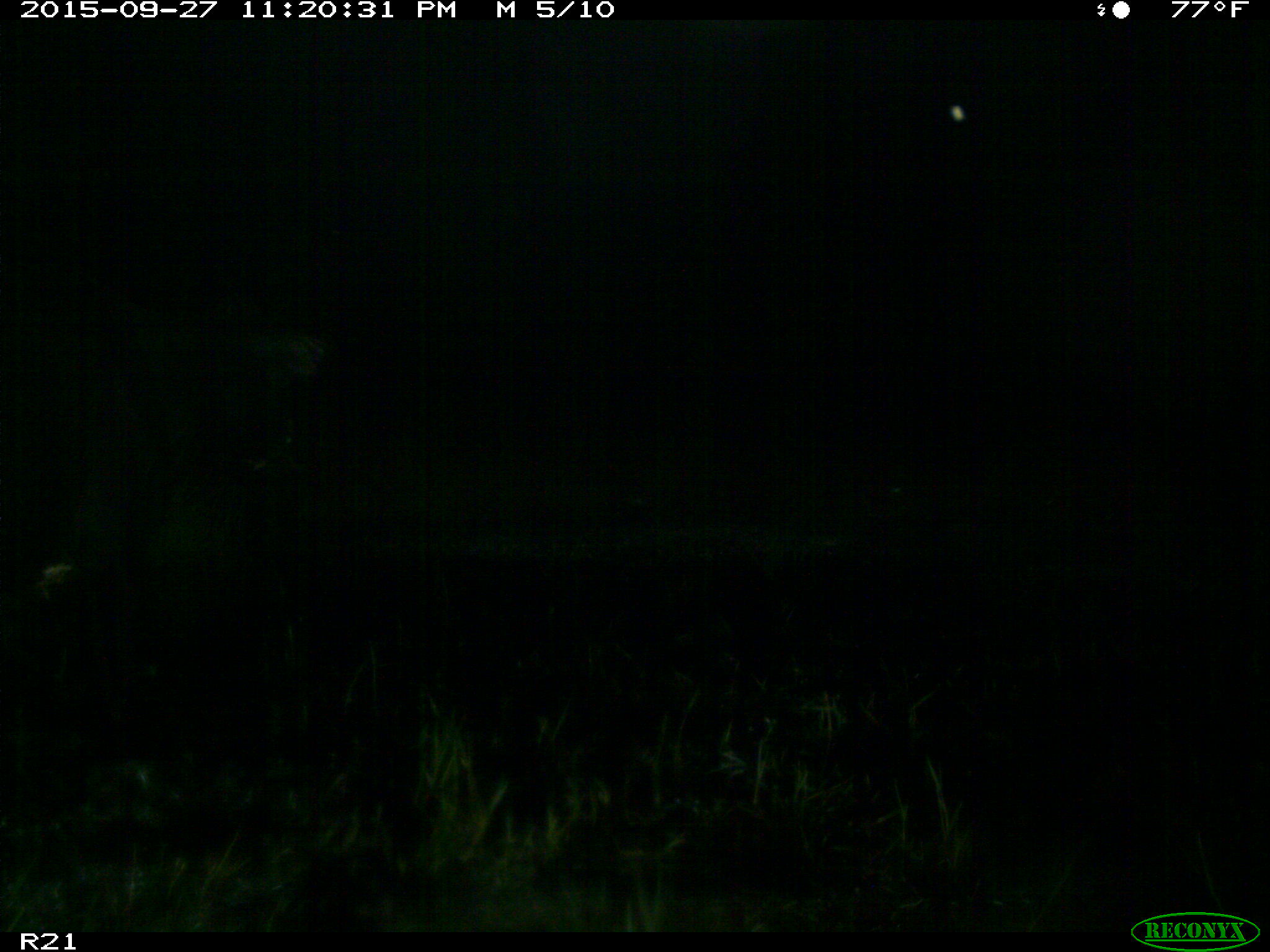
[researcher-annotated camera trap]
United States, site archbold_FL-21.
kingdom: Animalia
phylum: Chordata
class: Mammalia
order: Artiodactyla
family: Bovidae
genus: Bos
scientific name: Bos taurus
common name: domestic cow